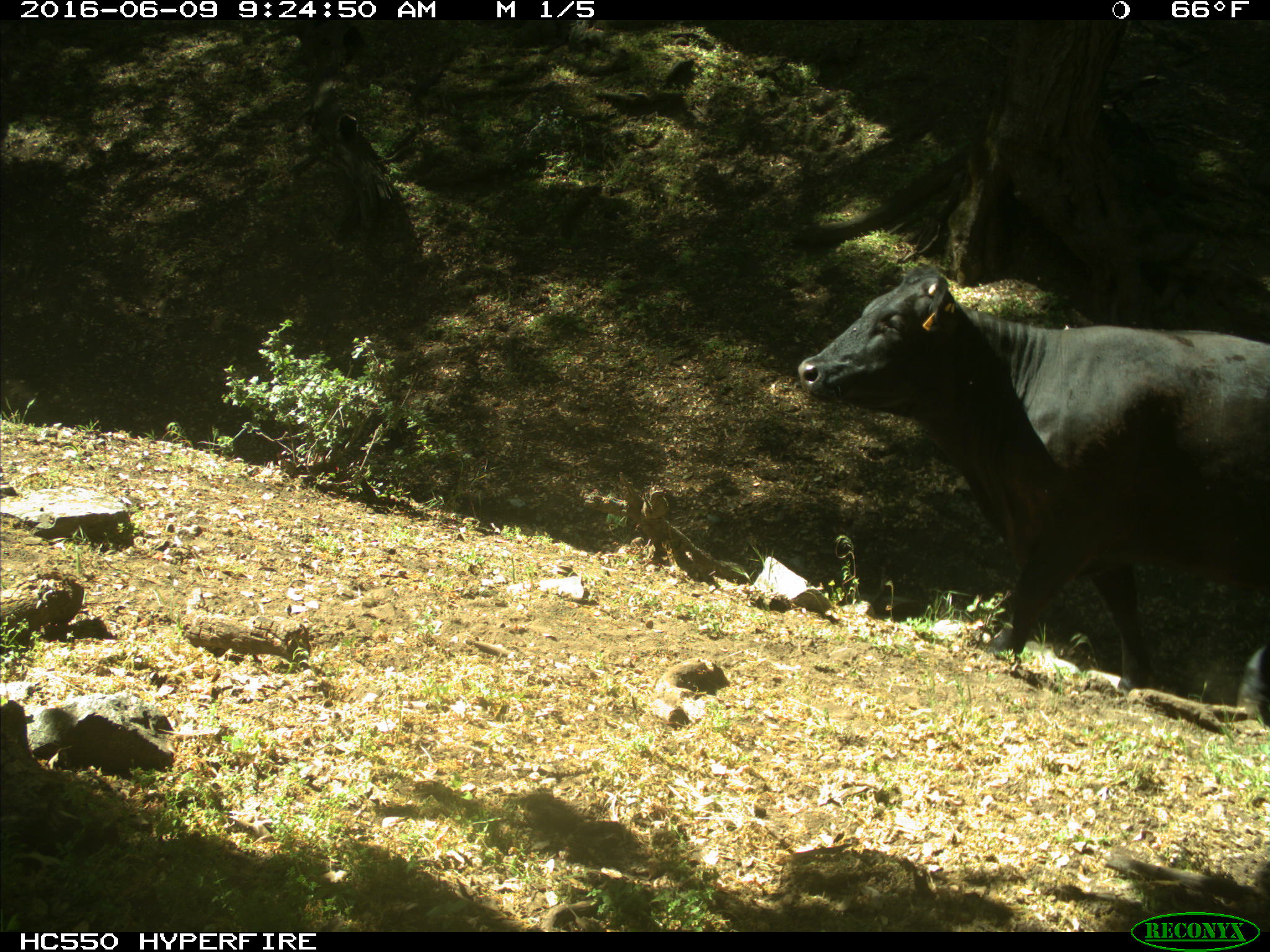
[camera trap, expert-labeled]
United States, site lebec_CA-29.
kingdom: Animalia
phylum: Chordata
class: Mammalia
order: Artiodactyla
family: Bovidae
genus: Bos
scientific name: Bos taurus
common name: domestic cow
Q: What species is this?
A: Bos taurus (domestic cow).